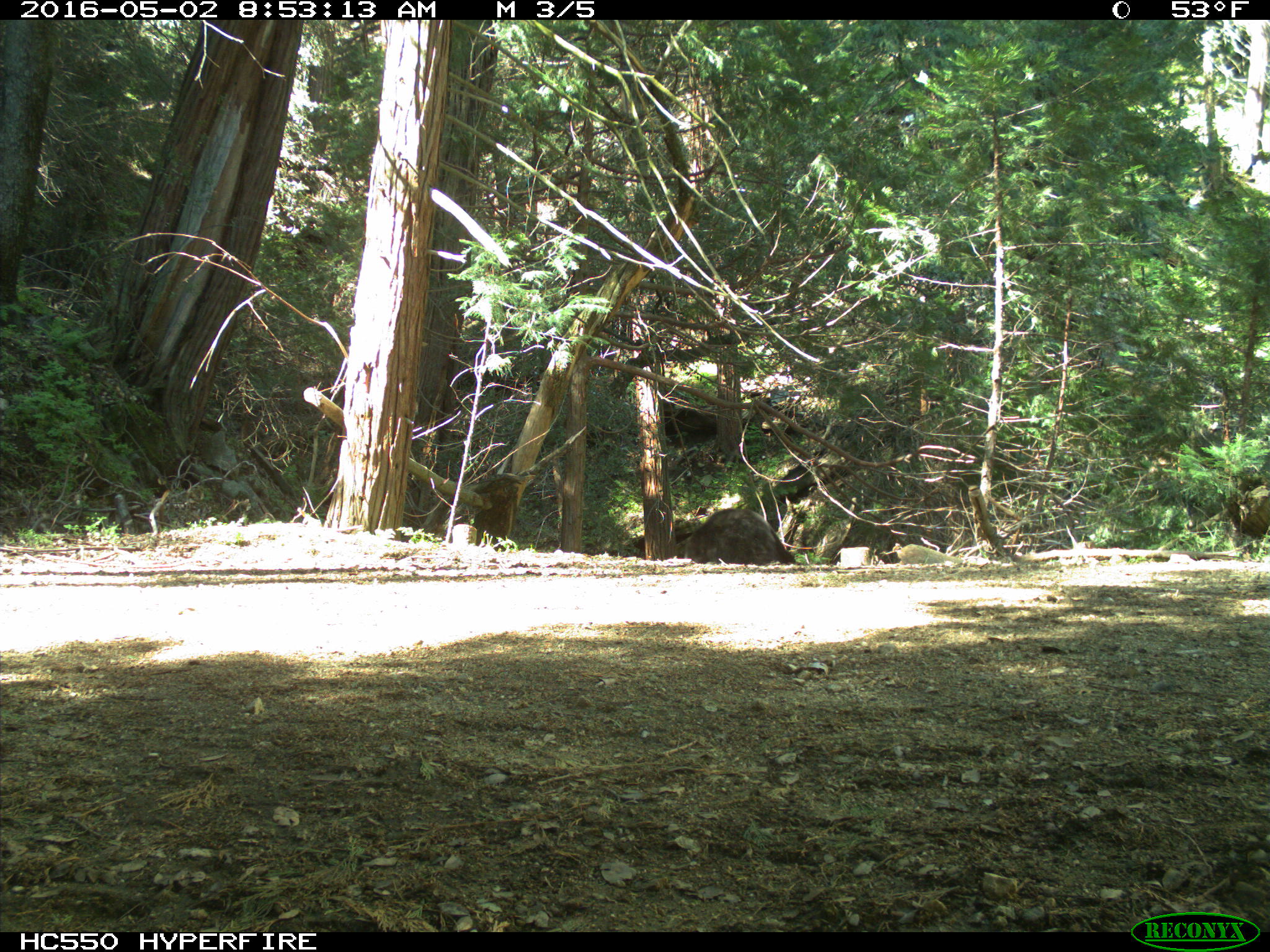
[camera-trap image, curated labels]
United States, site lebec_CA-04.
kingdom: Animalia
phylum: Chordata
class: Mammalia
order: Carnivora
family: Ursidae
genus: Ursus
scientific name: Ursus americanus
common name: american black bear